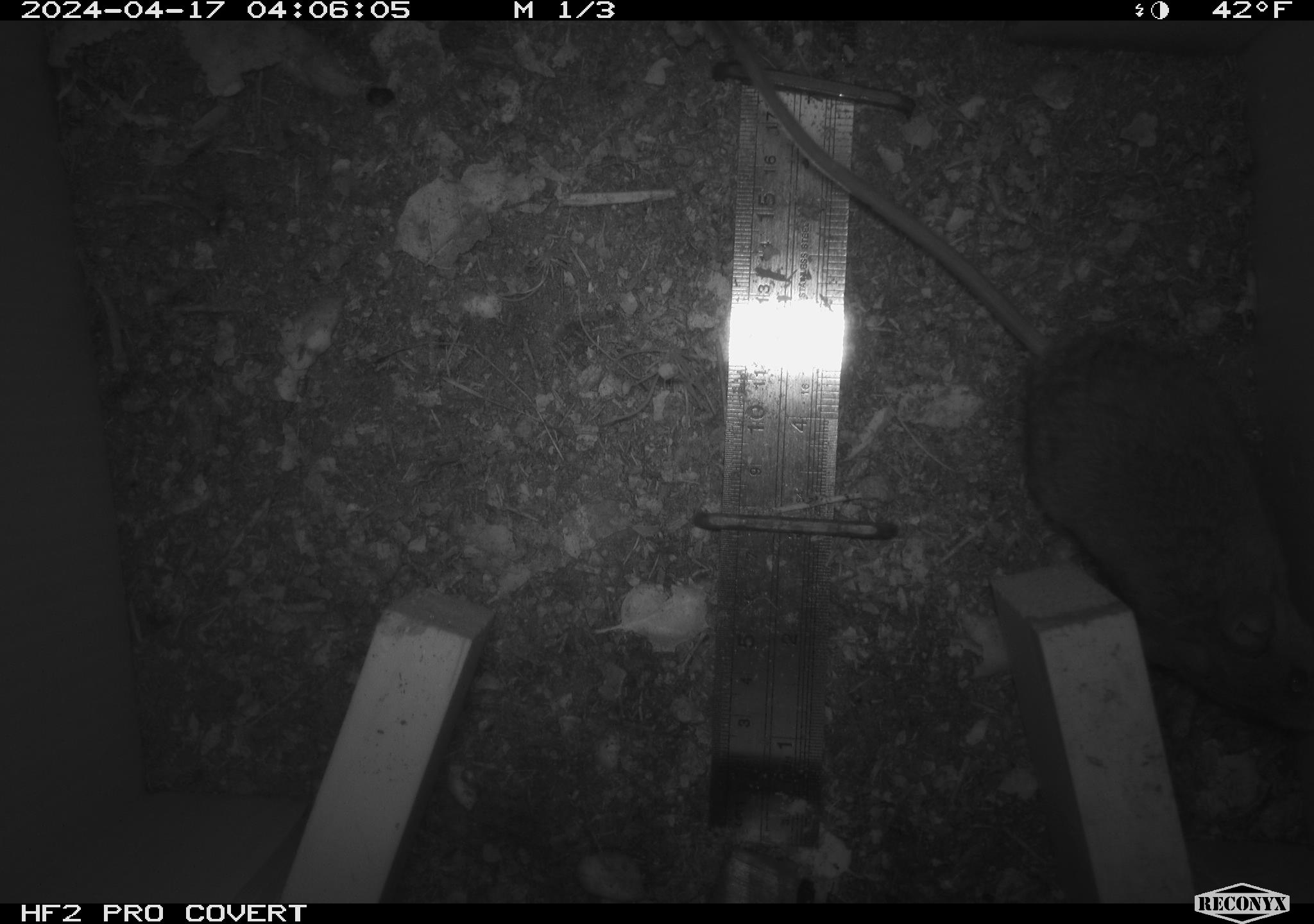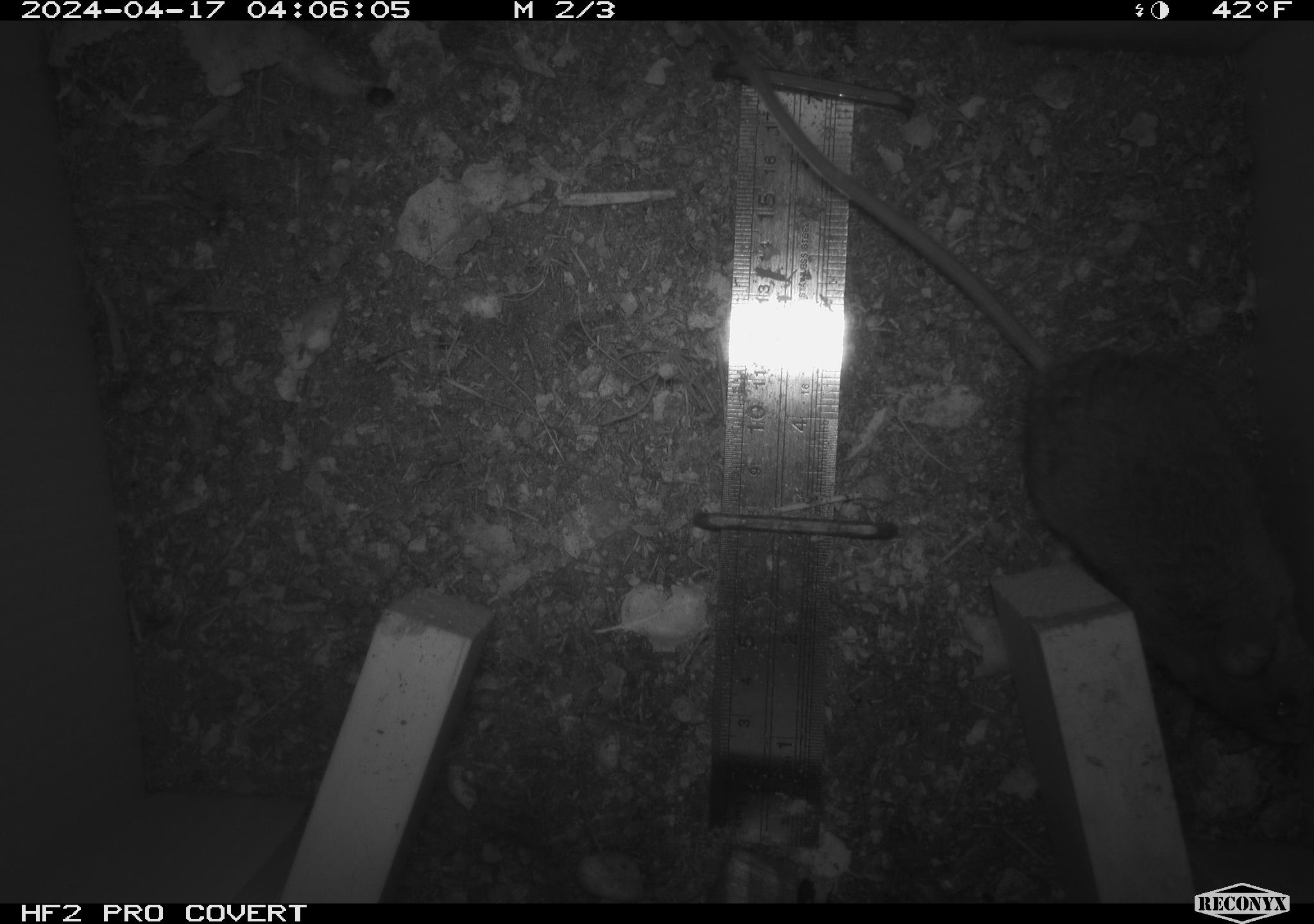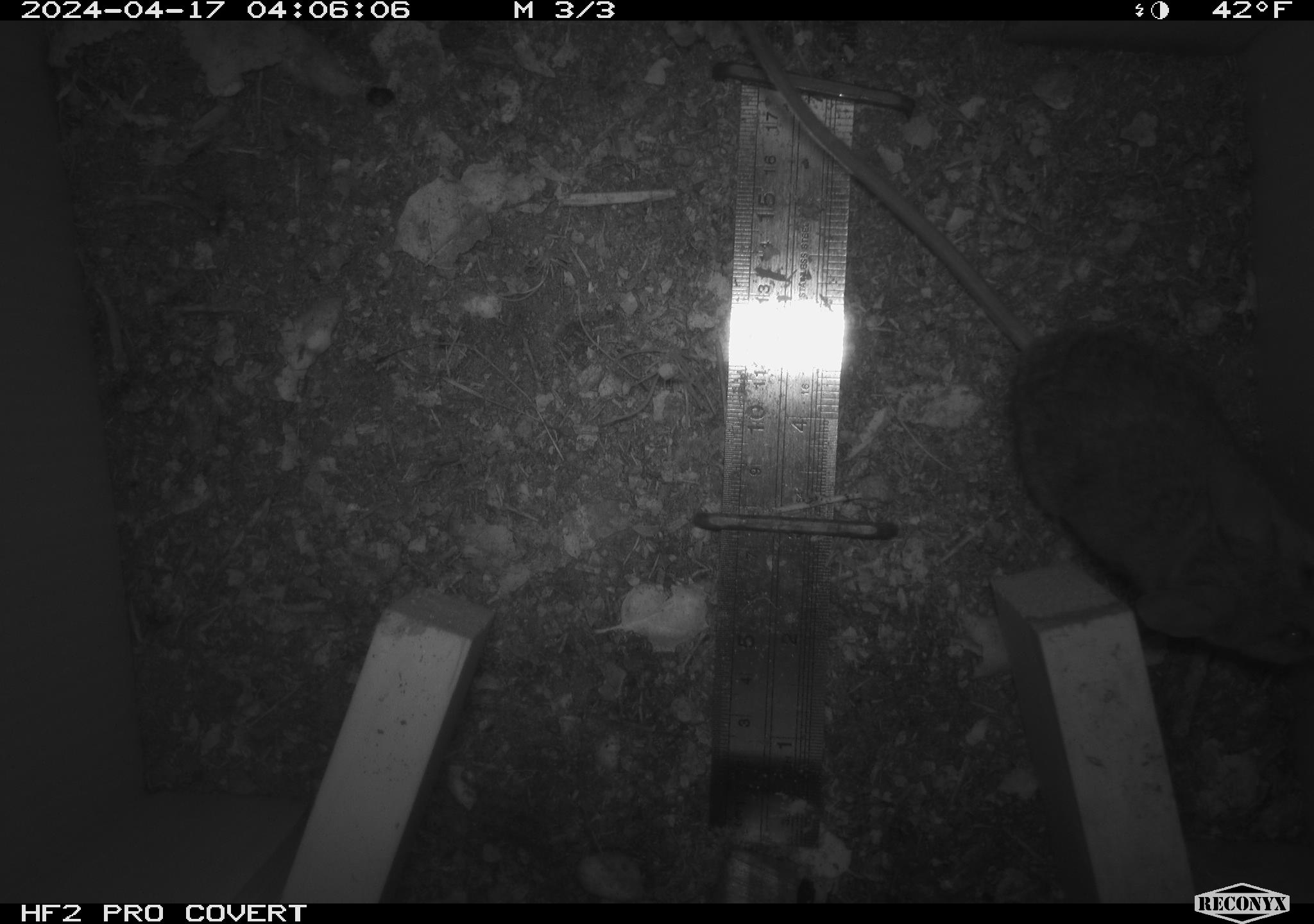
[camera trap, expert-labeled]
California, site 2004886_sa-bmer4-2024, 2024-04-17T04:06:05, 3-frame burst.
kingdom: Animalia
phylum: Chordata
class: Mammalia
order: Rodentia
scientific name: Rodentia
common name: mouse species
Mouse species (Rodentia).